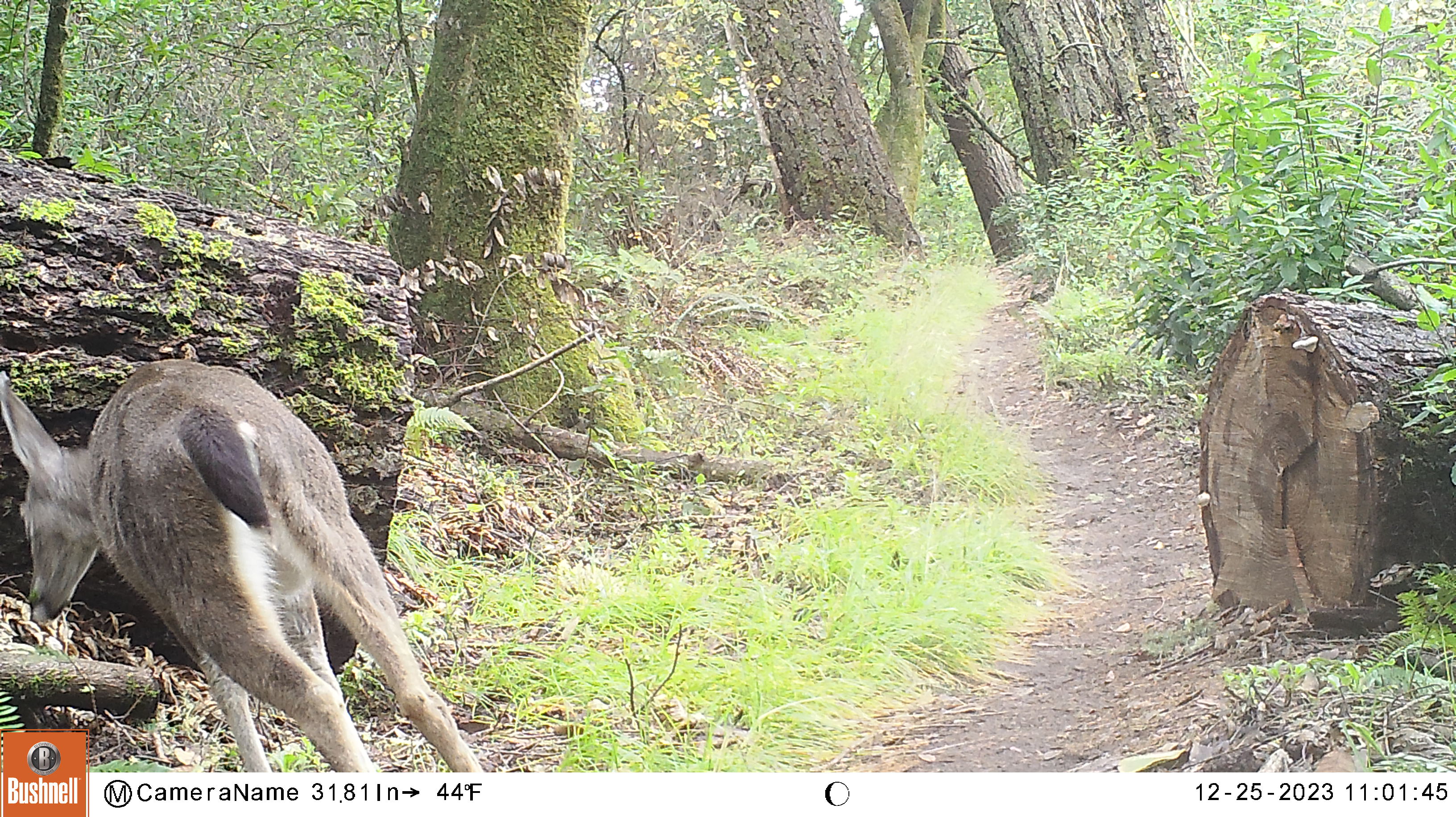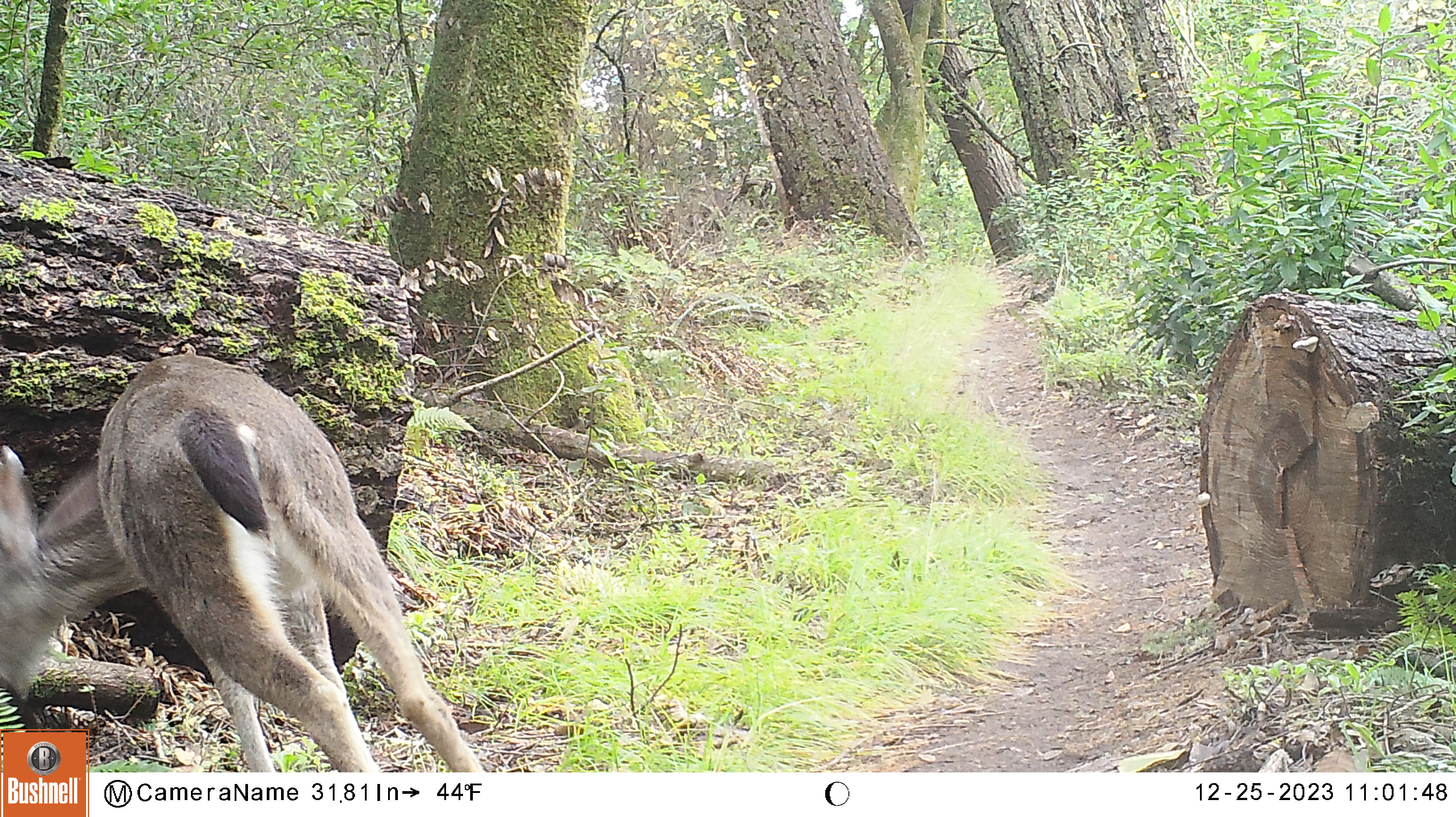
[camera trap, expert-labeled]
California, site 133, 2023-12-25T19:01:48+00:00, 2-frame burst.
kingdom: Animalia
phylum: Chordata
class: Mammalia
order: Artiodactyla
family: Cervidae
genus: Odocoileus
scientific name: Odocoileus hemionus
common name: mule deer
Mule deer (Odocoileus hemionus).